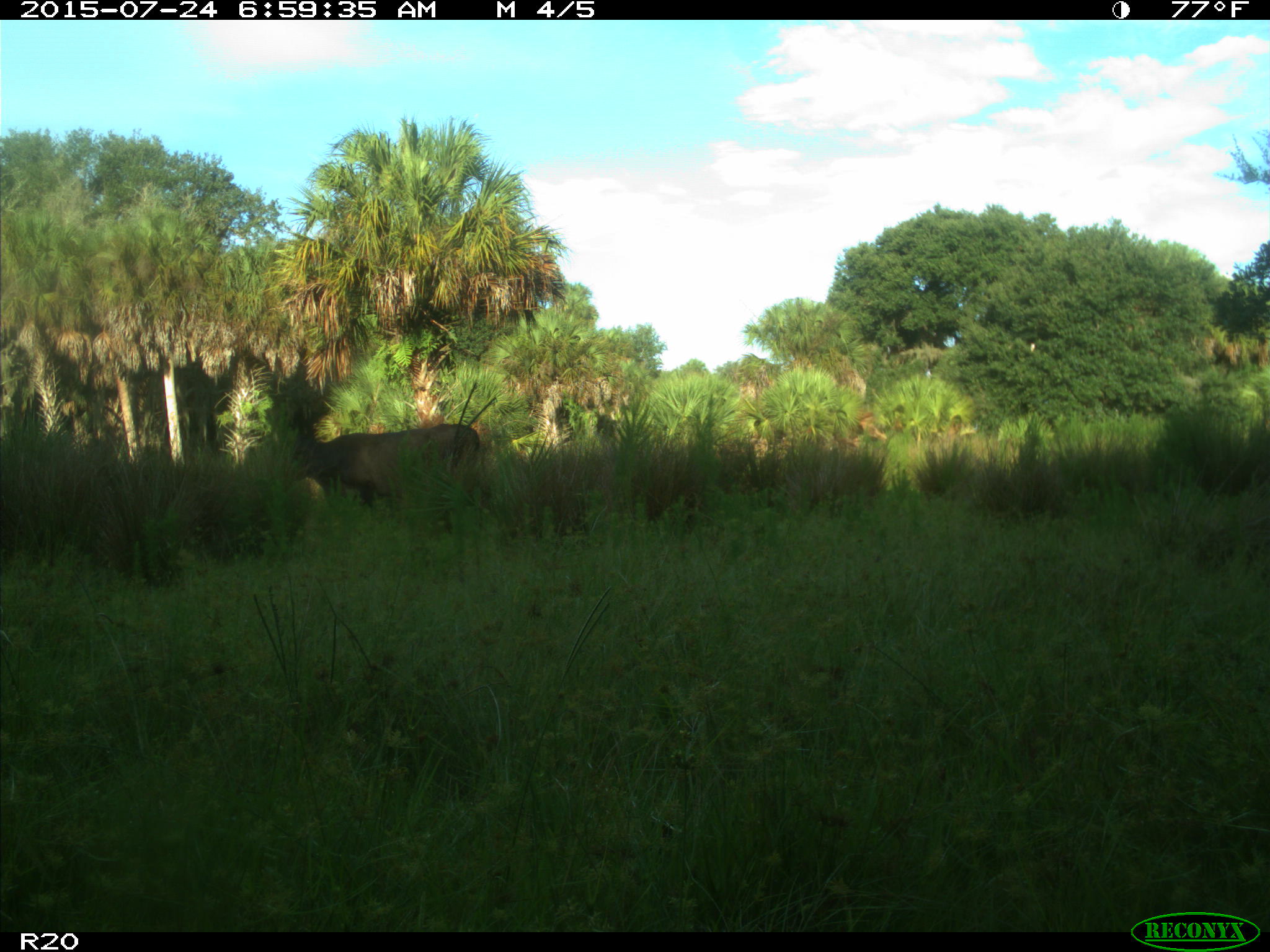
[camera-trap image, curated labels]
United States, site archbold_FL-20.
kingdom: Animalia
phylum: Chordata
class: Mammalia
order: Artiodactyla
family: Bovidae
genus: Bos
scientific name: Bos taurus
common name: domestic cow